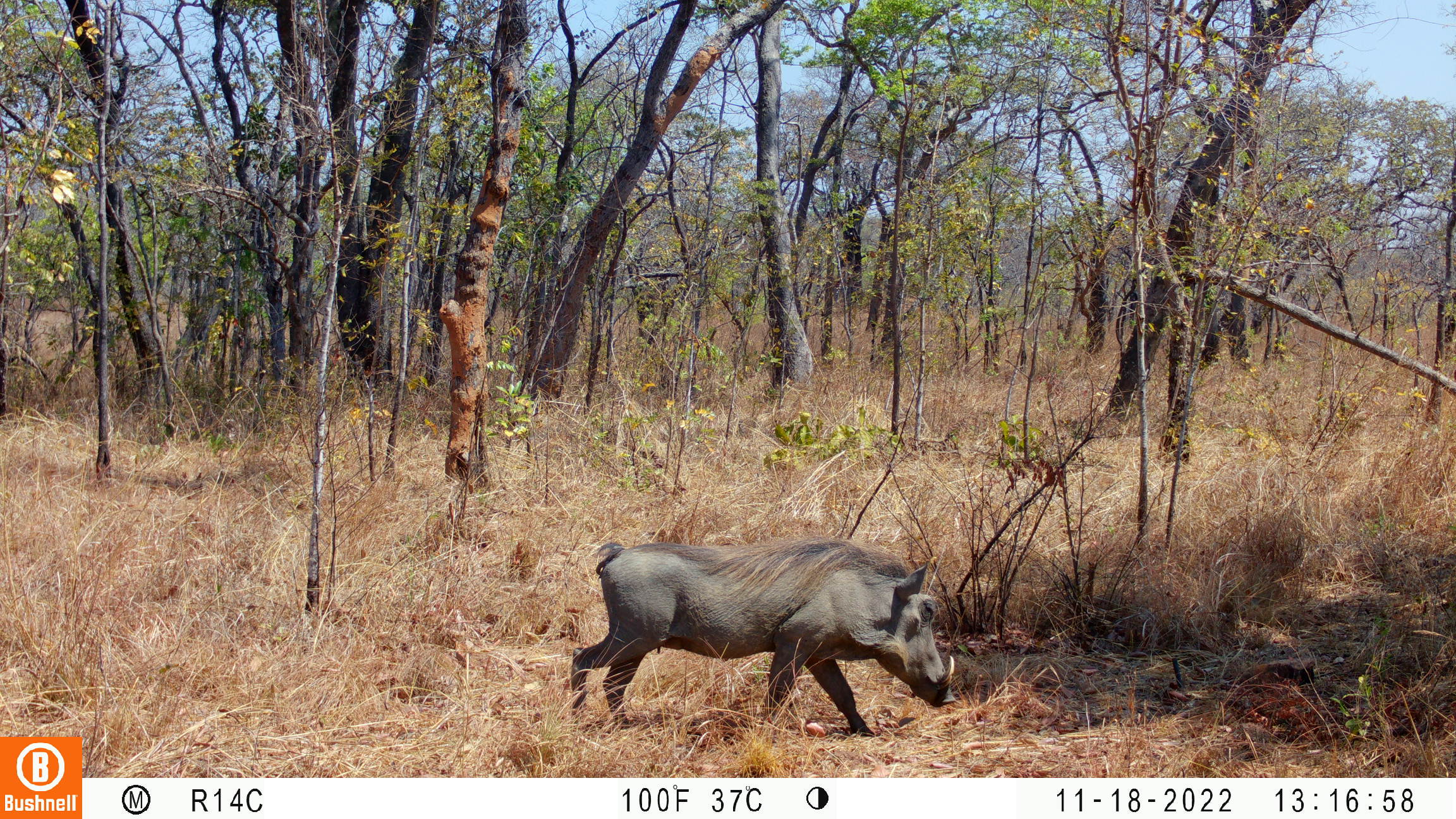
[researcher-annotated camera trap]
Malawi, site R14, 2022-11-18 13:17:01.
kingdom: Animalia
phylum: Chordata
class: Mammalia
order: Artiodactyla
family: Suidae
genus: Phacochoerus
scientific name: Phacochoerus africanus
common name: common warthog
Common warthog (Phacochoerus africanus), count 1.